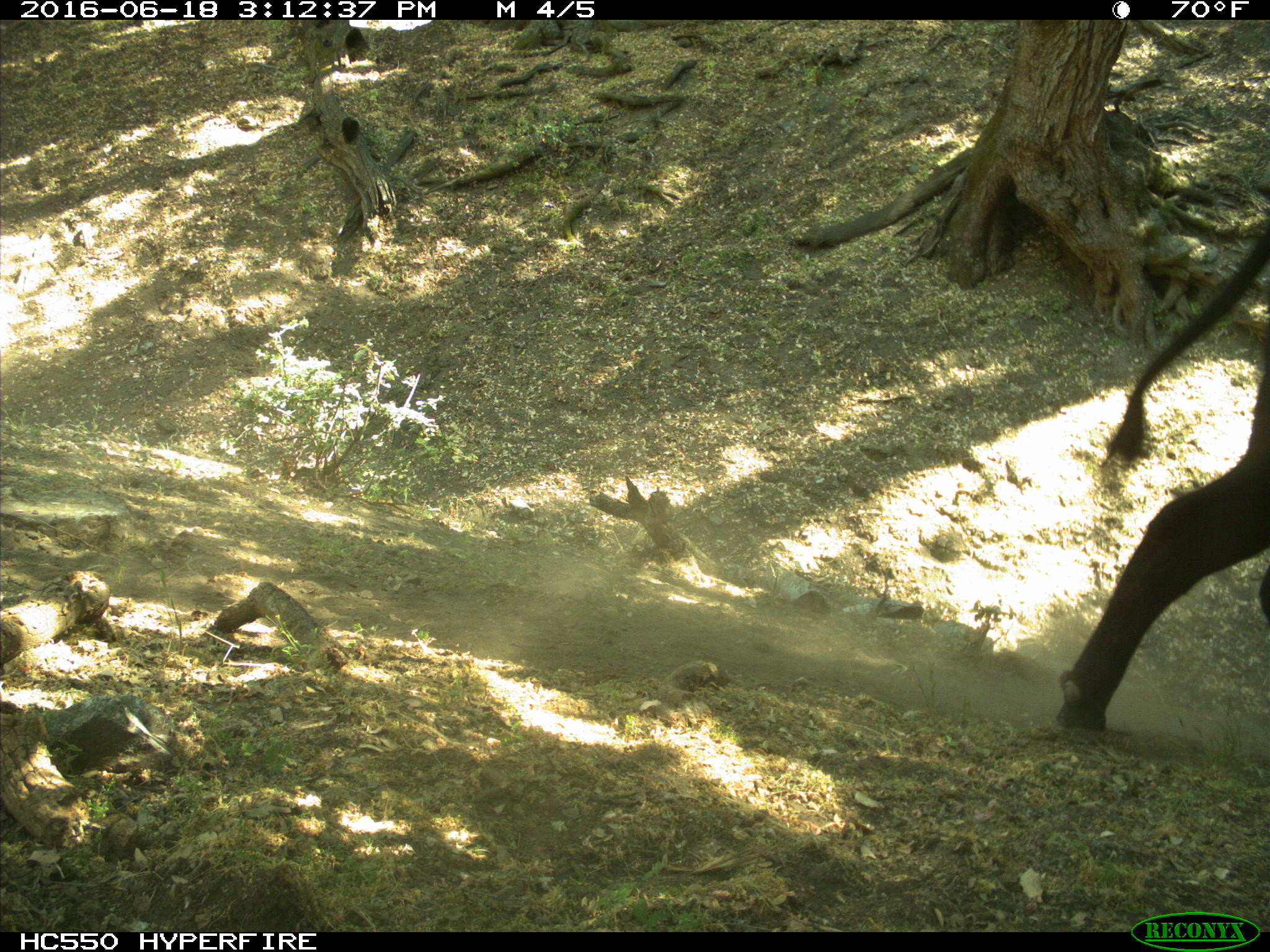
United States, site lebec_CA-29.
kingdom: Animalia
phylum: Chordata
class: Mammalia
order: Artiodactyla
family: Bovidae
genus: Bos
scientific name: Bos taurus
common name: domestic cow